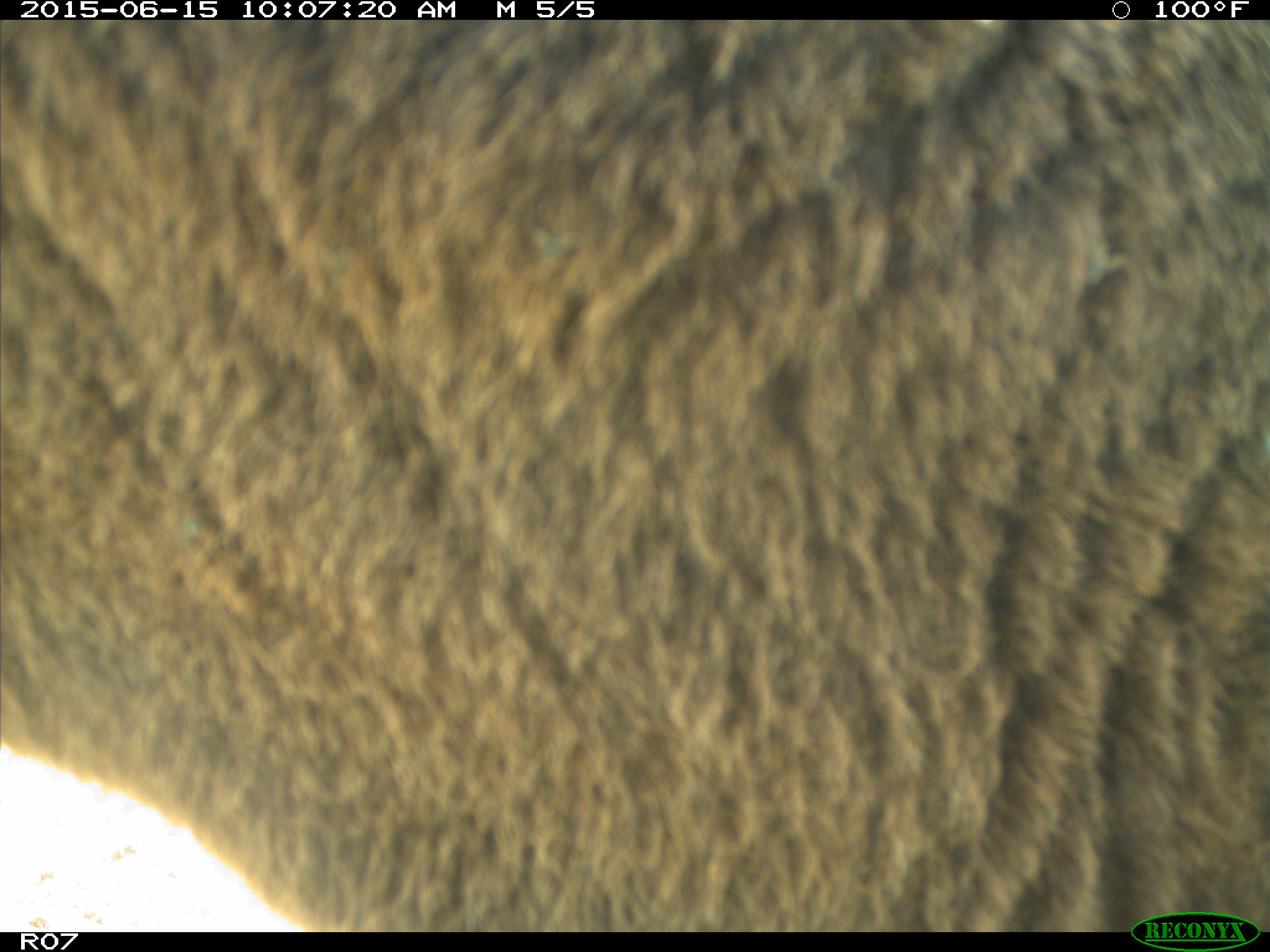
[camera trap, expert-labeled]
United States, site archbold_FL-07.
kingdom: Animalia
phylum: Chordata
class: Mammalia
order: Artiodactyla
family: Bovidae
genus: Bos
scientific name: Bos taurus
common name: domestic cow